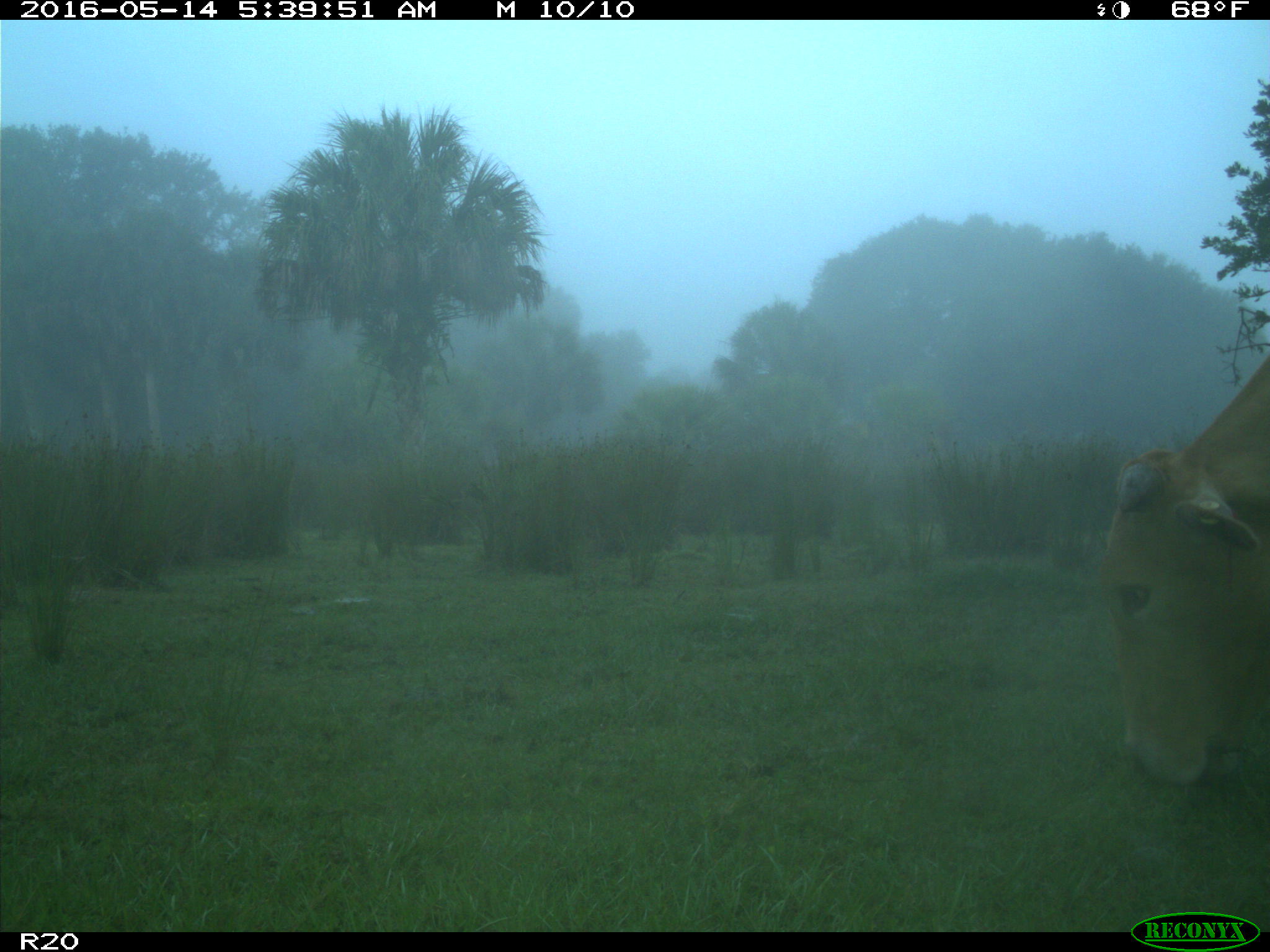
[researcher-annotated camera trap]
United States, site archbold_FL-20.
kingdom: Animalia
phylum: Chordata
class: Mammalia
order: Artiodactyla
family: Bovidae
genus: Bos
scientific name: Bos taurus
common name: domestic cow